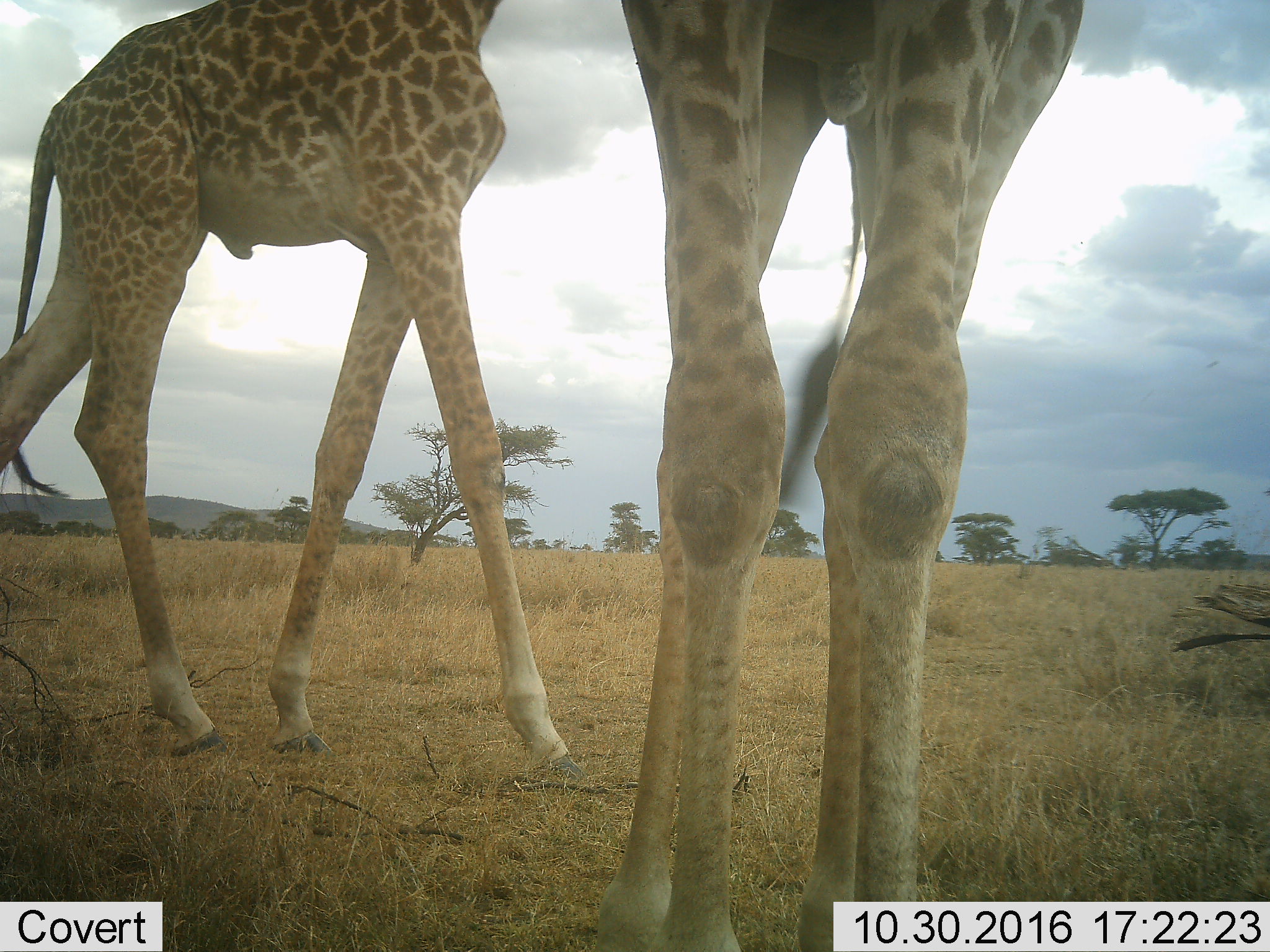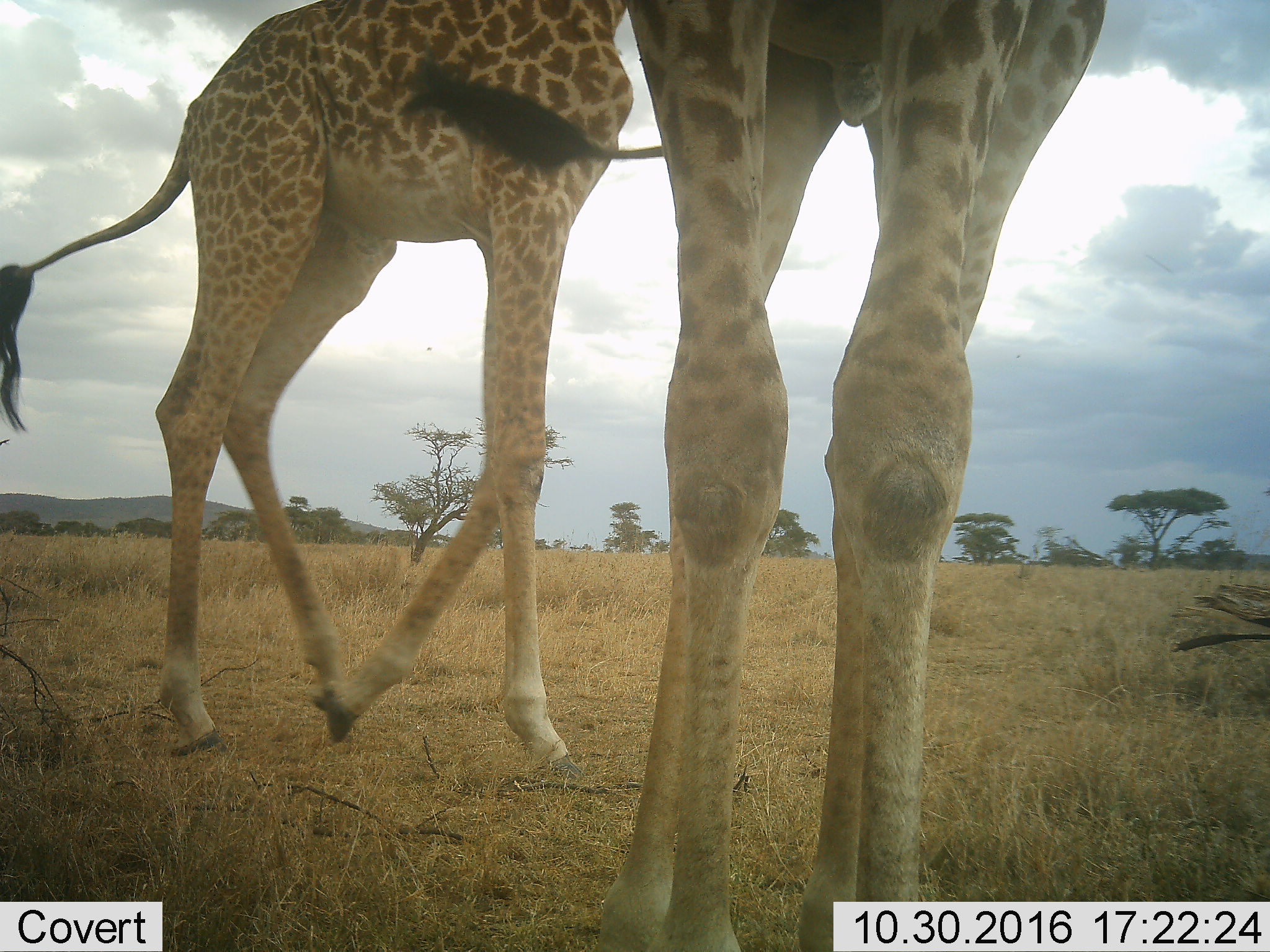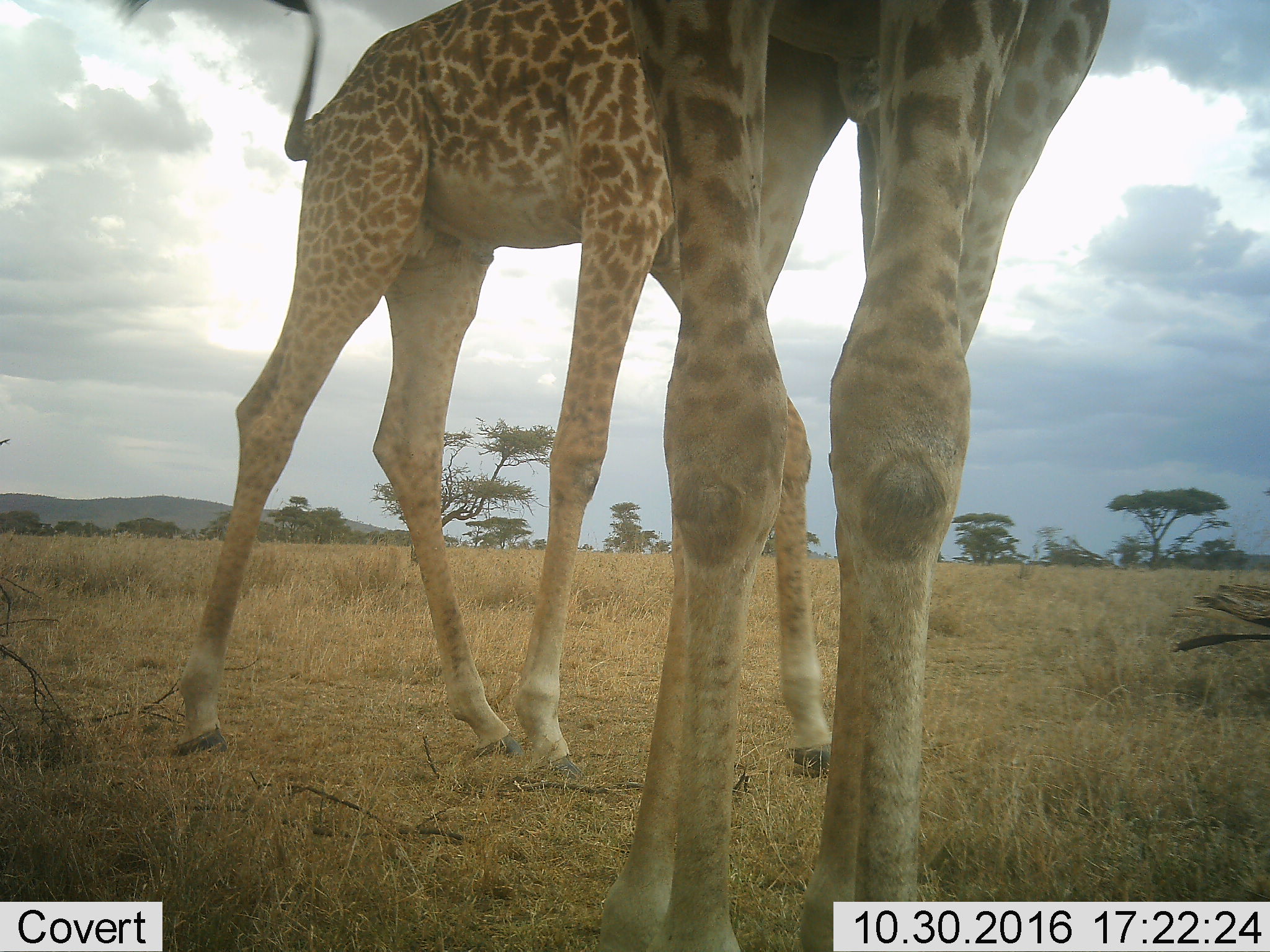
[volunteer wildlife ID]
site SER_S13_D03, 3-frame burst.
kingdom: Animalia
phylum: Chordata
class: Mammalia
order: Artiodactyla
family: Giraffidae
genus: Giraffa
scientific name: Giraffa camelopardalis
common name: giraffe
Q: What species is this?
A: Giraffe (Giraffa camelopardalis).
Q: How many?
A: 2.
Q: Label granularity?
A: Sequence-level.